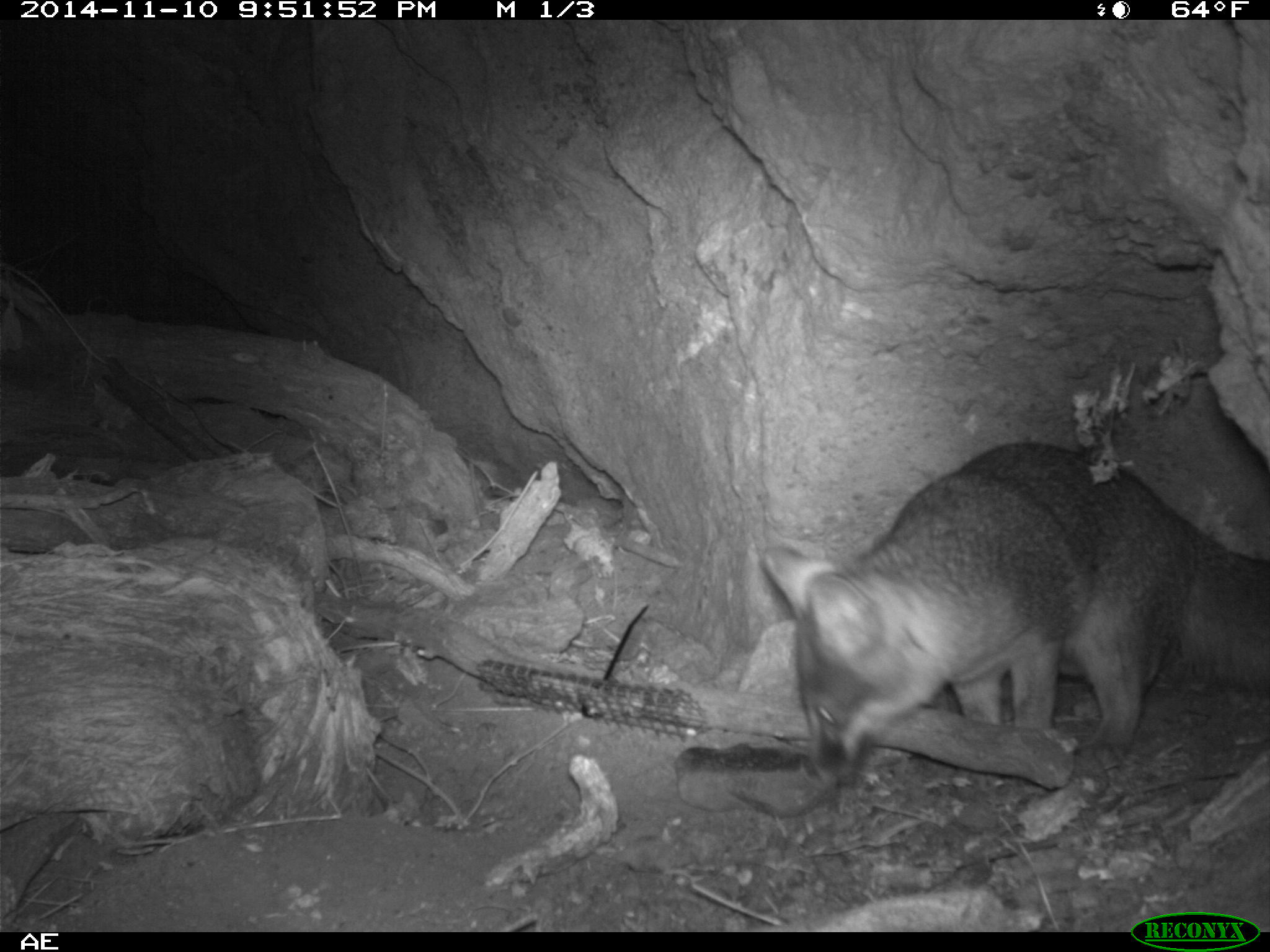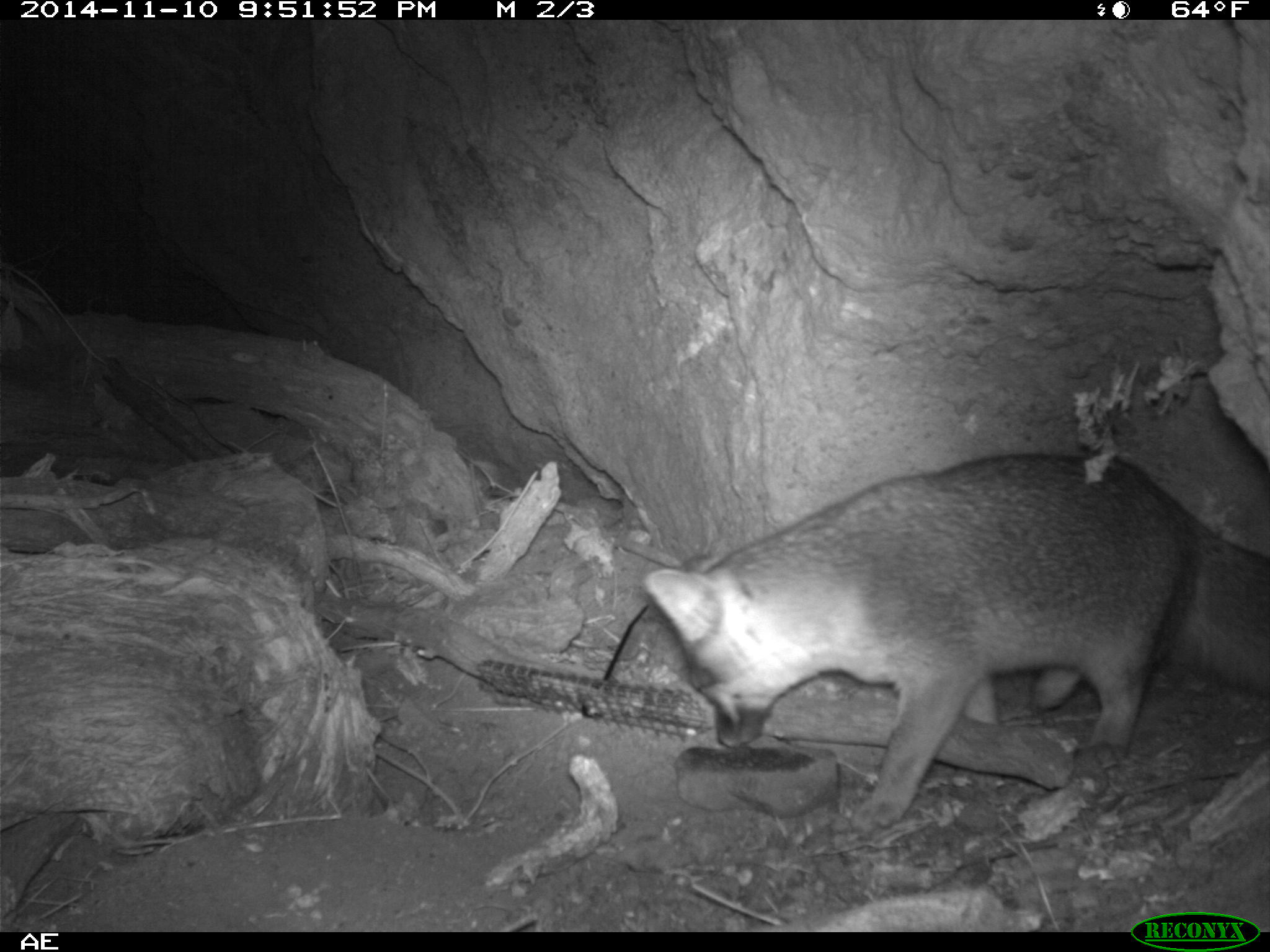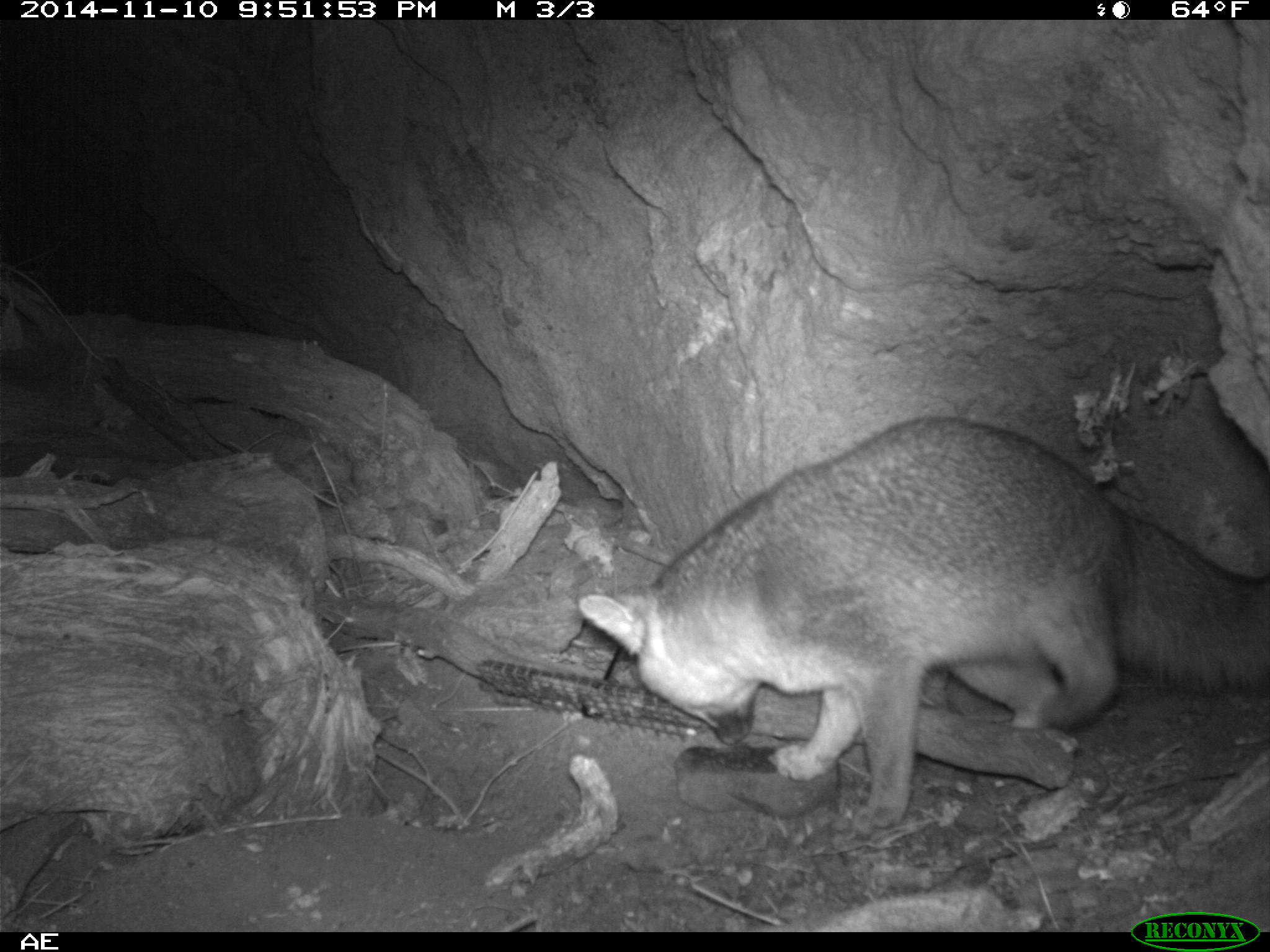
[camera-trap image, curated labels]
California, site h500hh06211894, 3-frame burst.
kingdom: Animalia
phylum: Chordata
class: Mammalia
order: Carnivora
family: Canidae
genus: Urocyon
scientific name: Urocyon littoralis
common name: island fox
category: fox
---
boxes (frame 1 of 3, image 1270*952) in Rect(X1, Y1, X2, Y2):
fox: Rect(760, 441, 1269, 789)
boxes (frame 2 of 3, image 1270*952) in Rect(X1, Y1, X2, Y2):
fox: Rect(642, 451, 1269, 835)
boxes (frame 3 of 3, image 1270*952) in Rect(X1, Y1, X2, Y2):
fox: Rect(577, 417, 1269, 842)